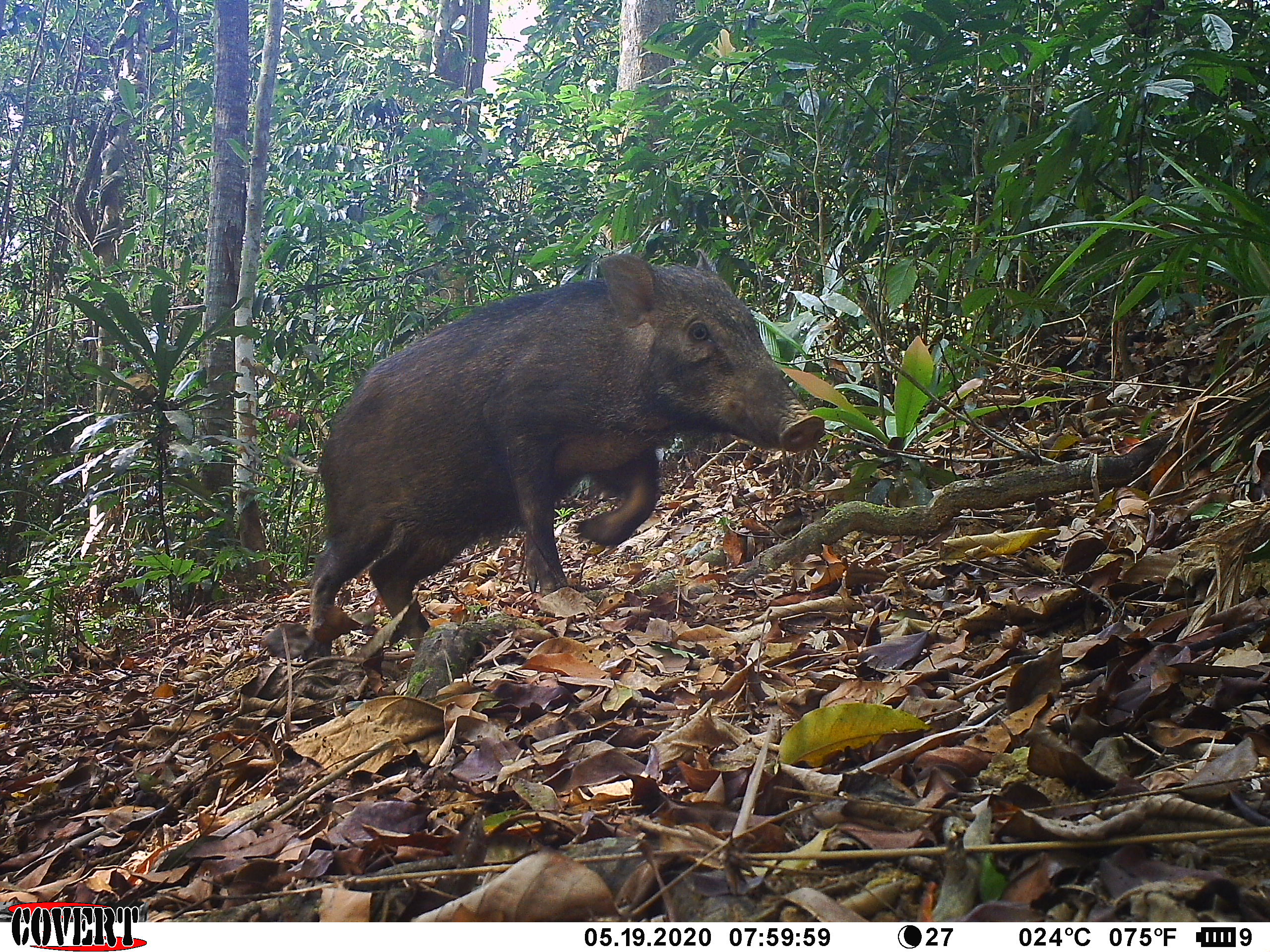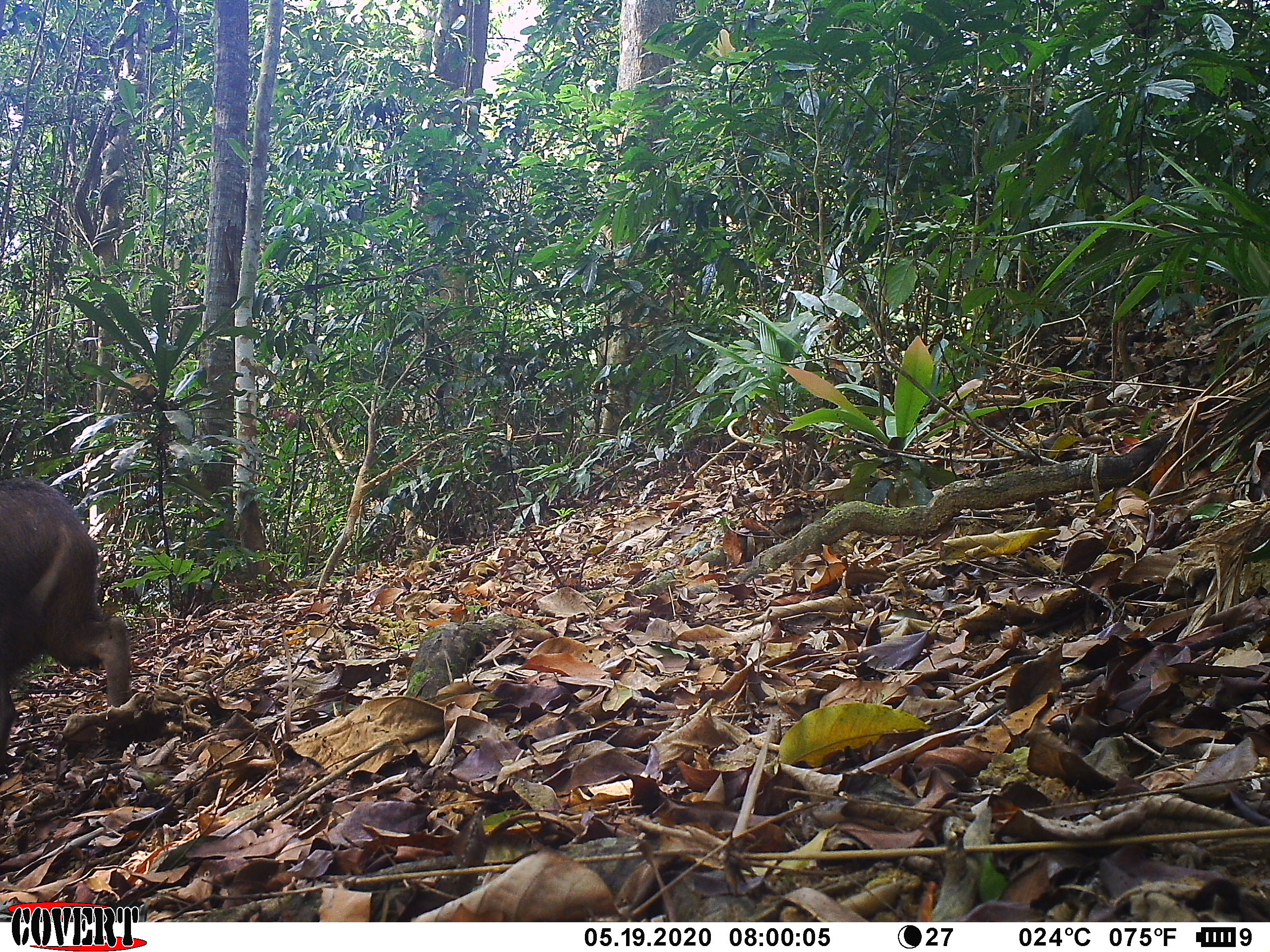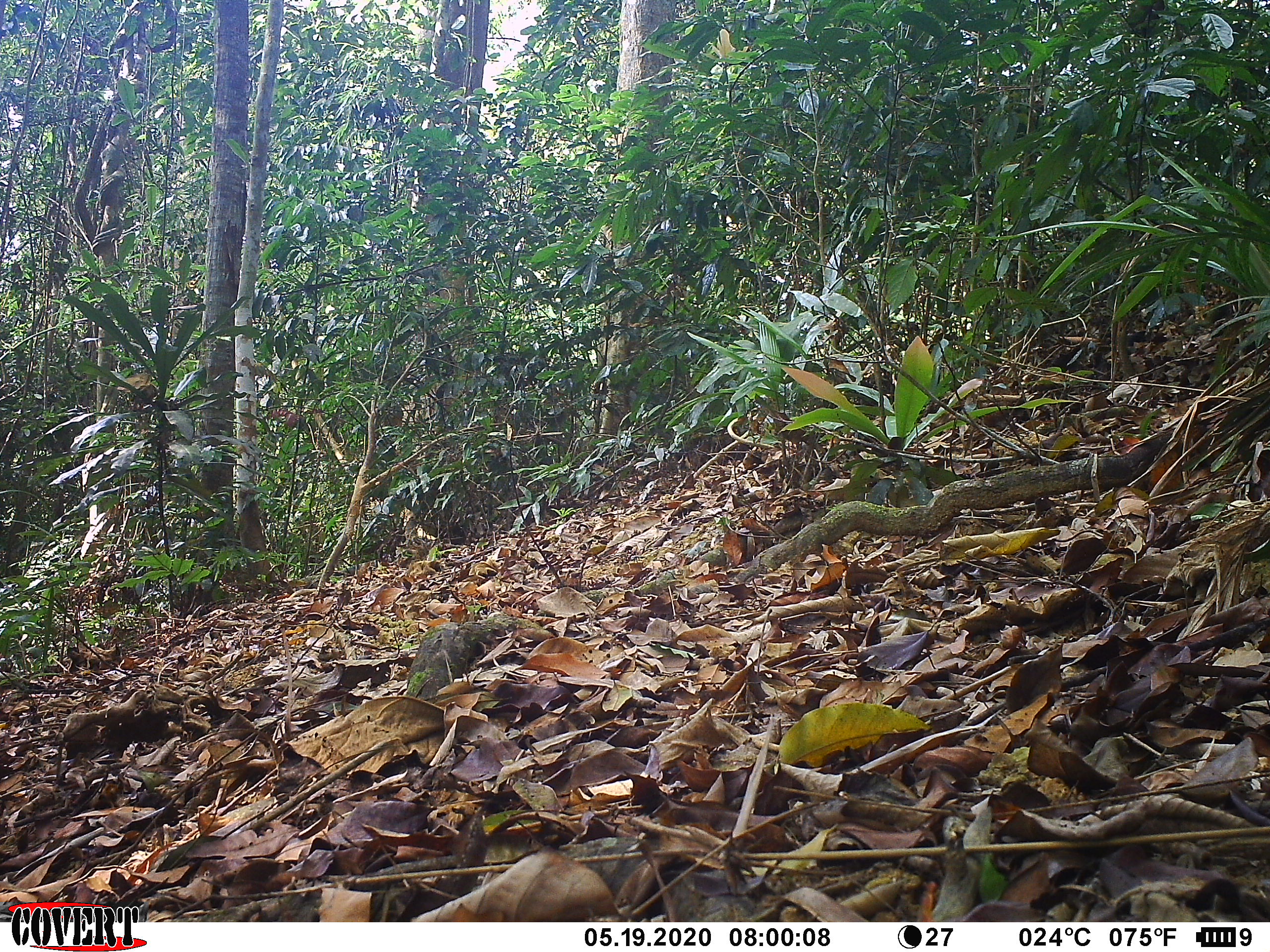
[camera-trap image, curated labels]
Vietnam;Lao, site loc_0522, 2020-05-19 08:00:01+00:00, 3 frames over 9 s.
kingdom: Animalia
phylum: Chordata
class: Mammalia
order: Artiodactyla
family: Suidae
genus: Sus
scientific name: Sus scrofa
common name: eurasian wild pig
Eurasian wild pig (Sus scrofa). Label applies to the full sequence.